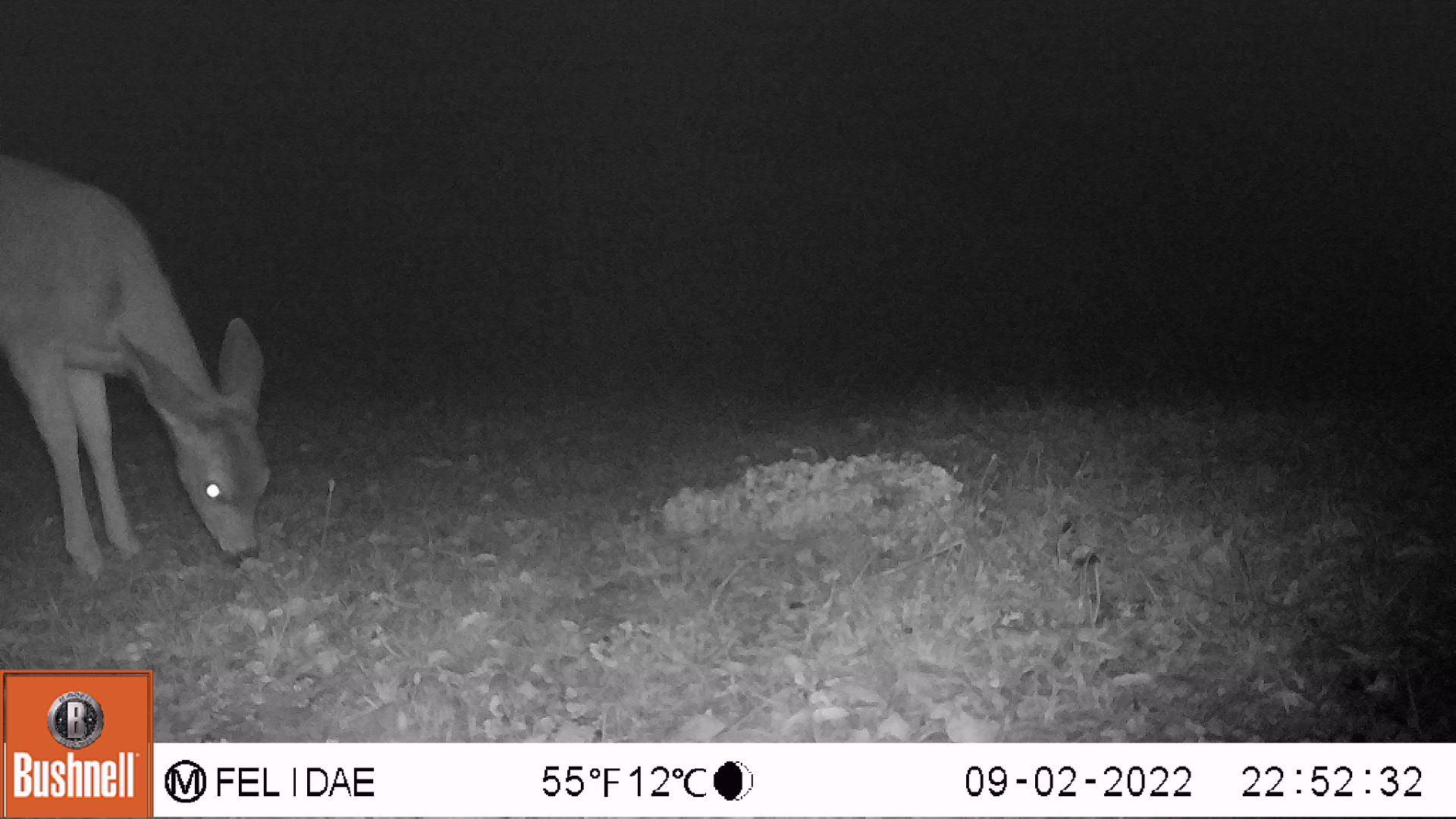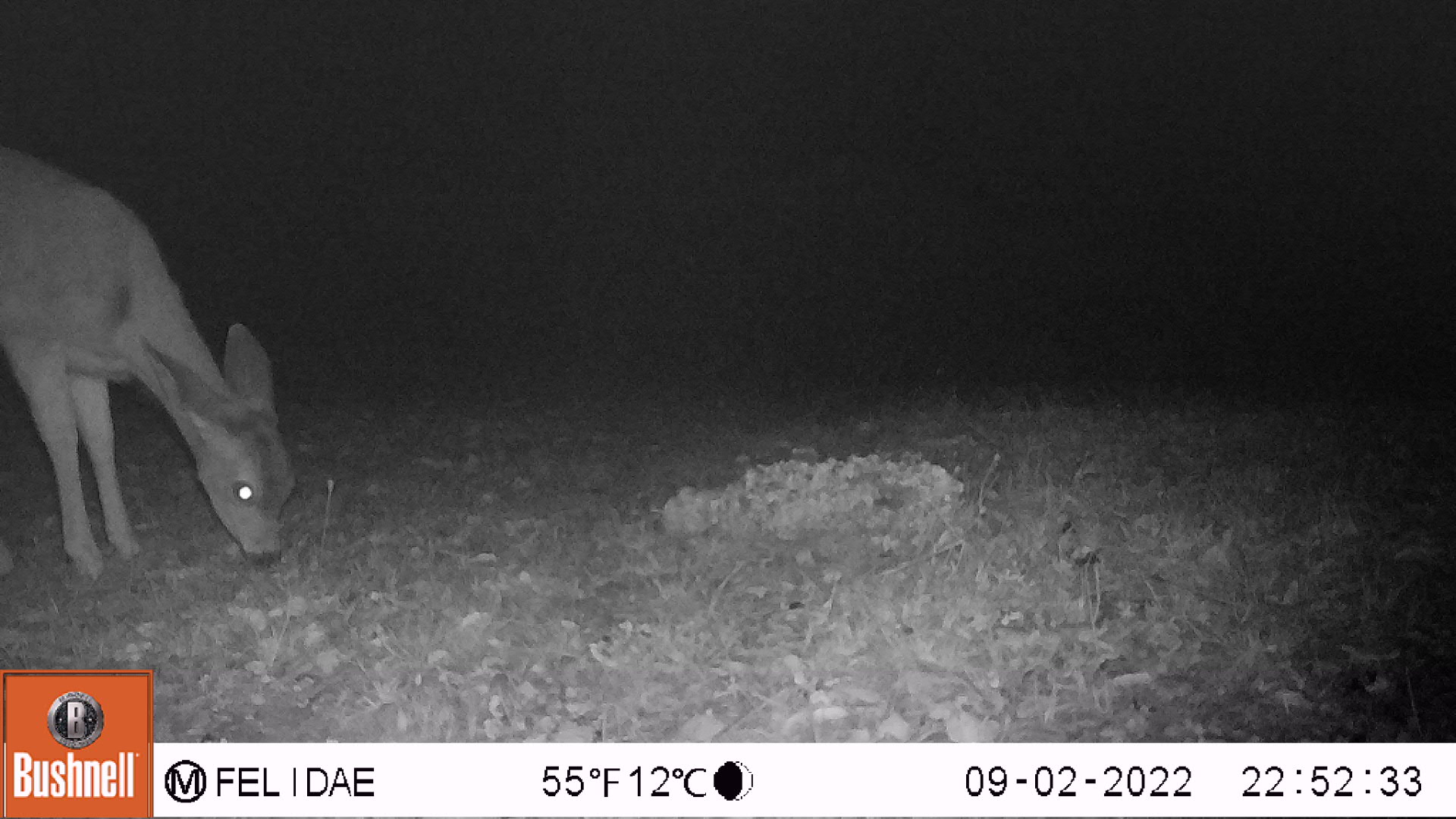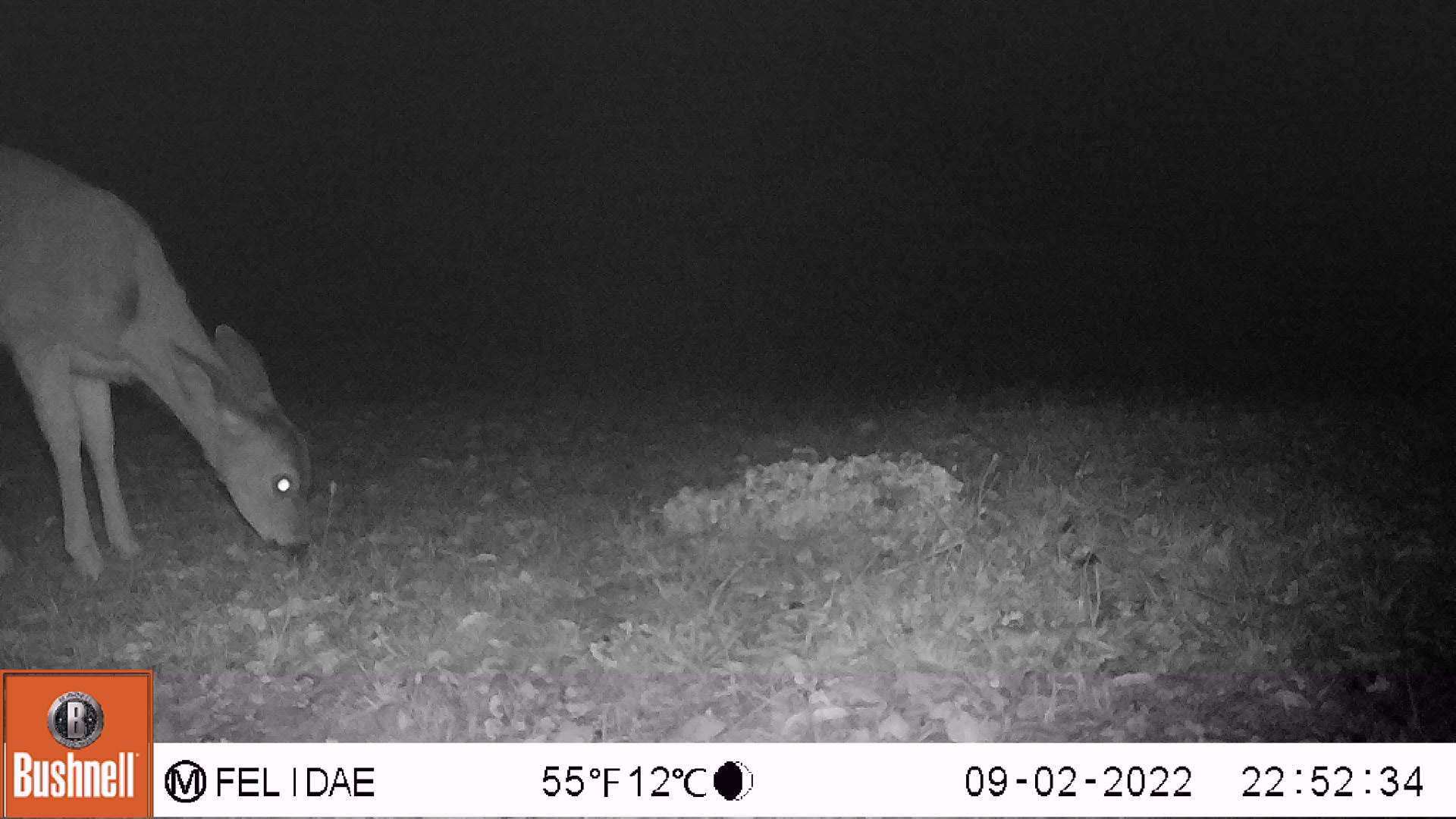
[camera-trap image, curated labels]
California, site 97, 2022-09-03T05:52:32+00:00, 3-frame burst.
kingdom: Animalia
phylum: Chordata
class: Mammalia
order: Artiodactyla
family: Cervidae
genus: Odocoileus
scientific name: Odocoileus hemionus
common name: mule deer